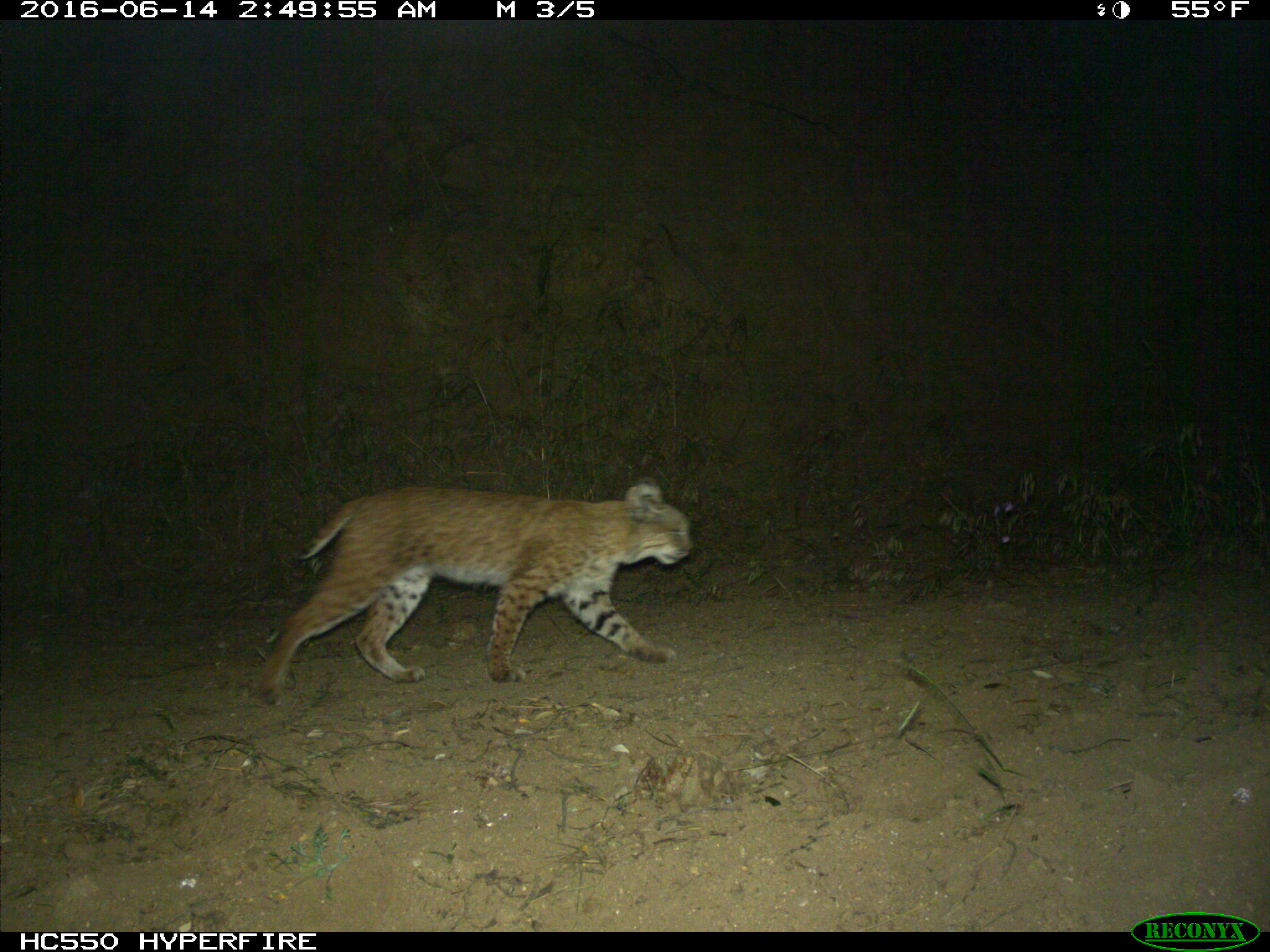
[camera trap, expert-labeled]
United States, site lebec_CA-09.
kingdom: Animalia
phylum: Chordata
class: Mammalia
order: Carnivora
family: Felidae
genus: Lynx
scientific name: Lynx rufus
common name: bobcat